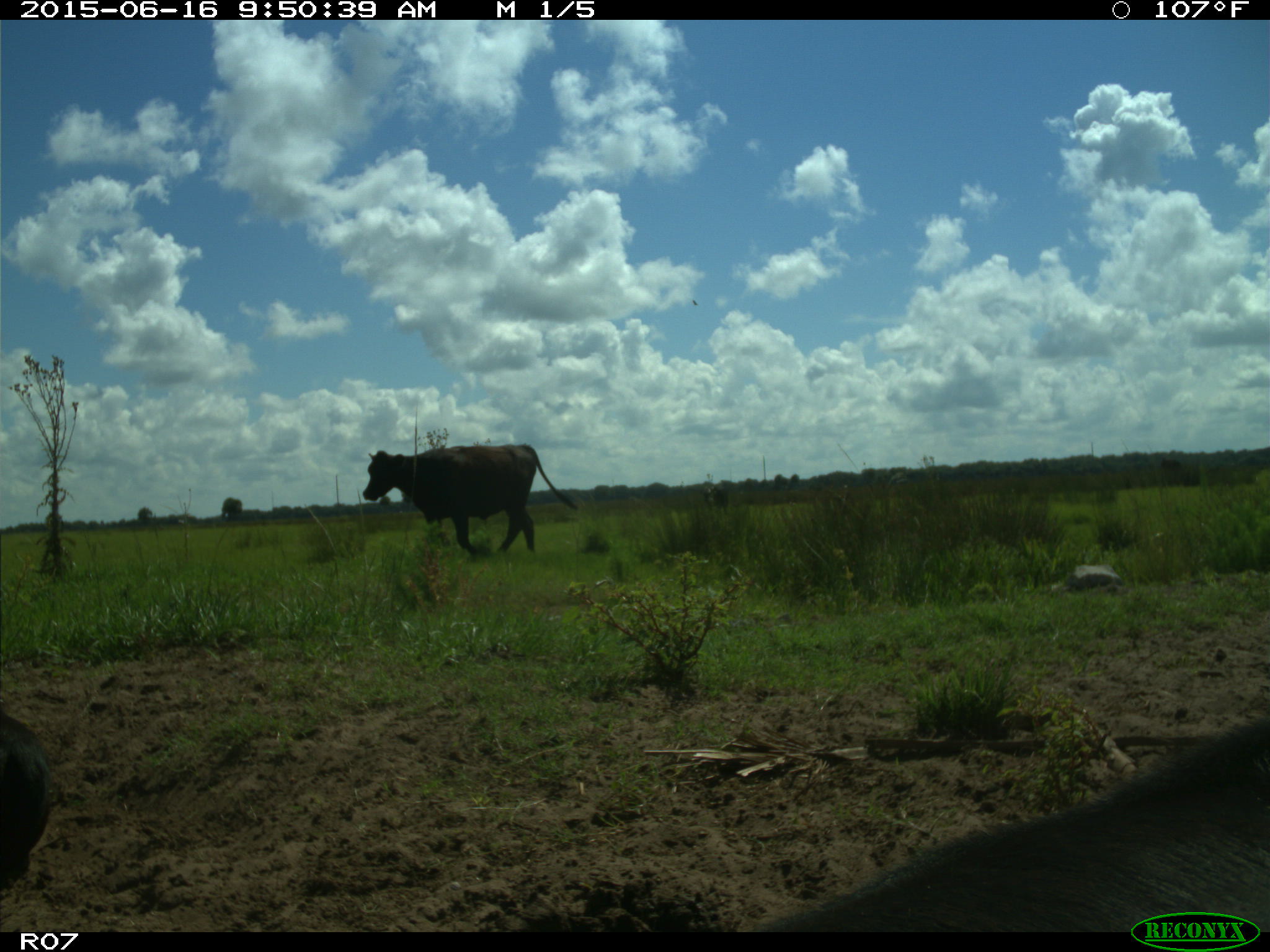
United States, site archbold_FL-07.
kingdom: Animalia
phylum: Chordata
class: Mammalia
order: Artiodactyla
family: Bovidae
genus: Bos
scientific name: Bos taurus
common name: domestic cow